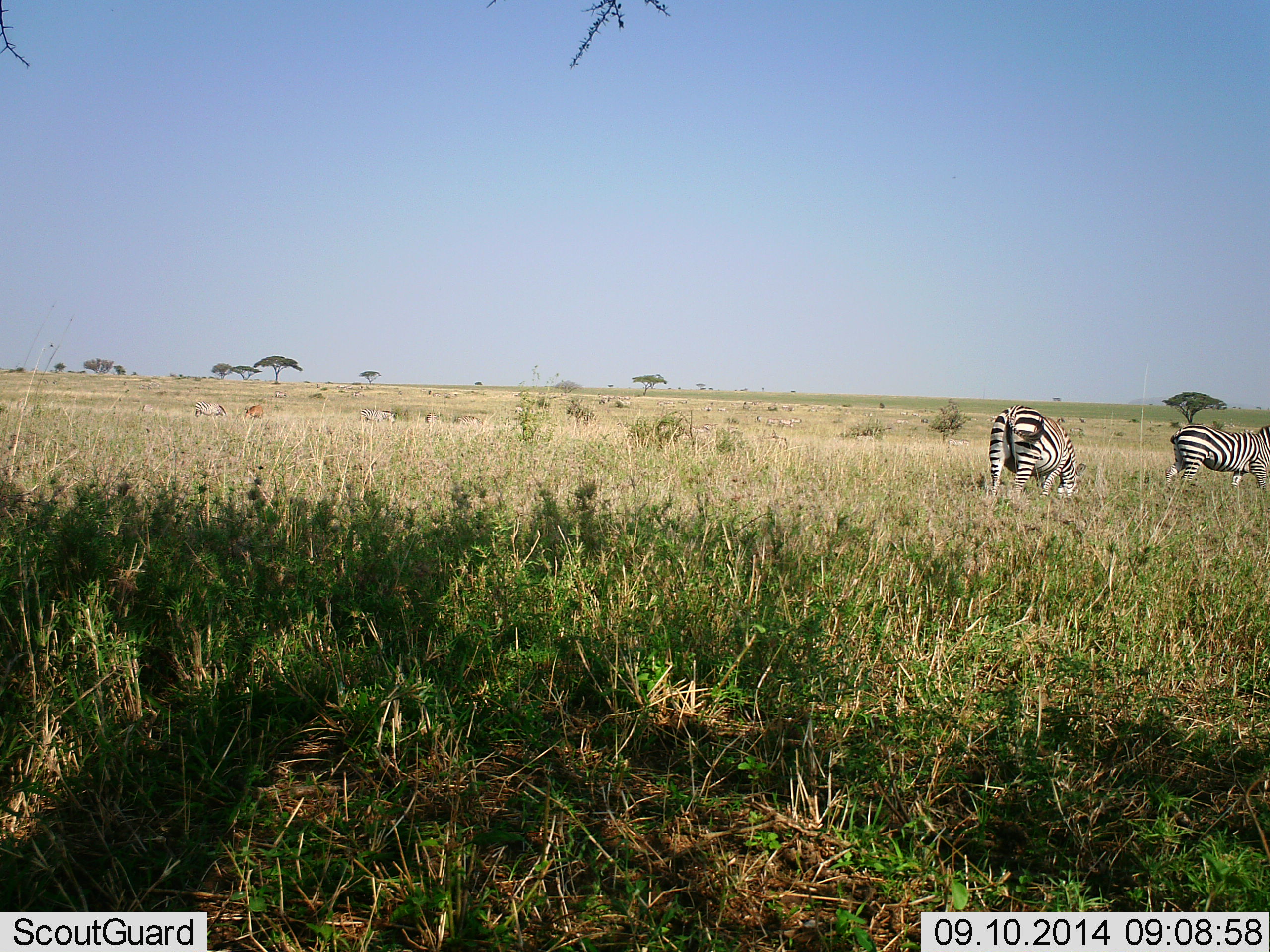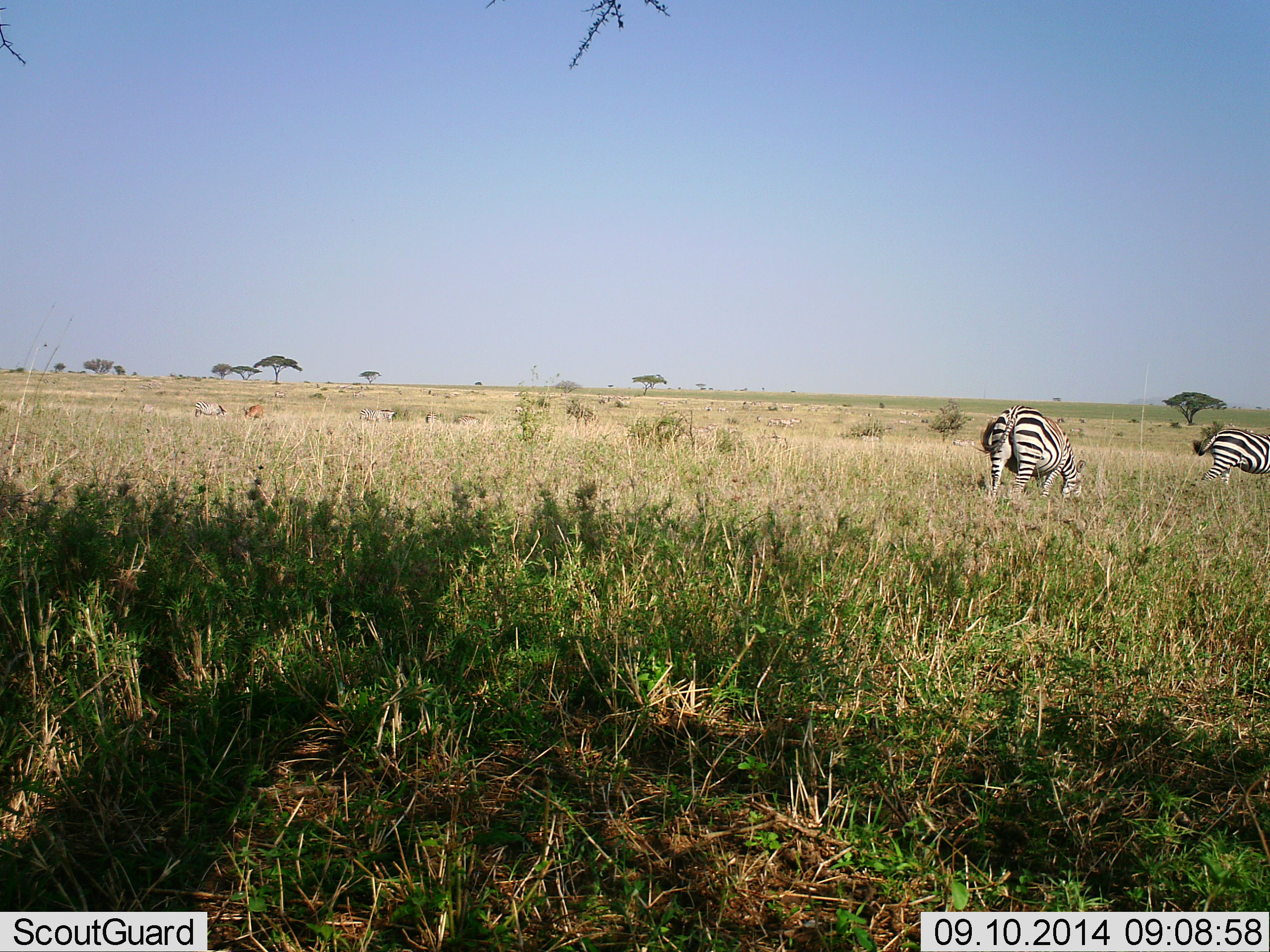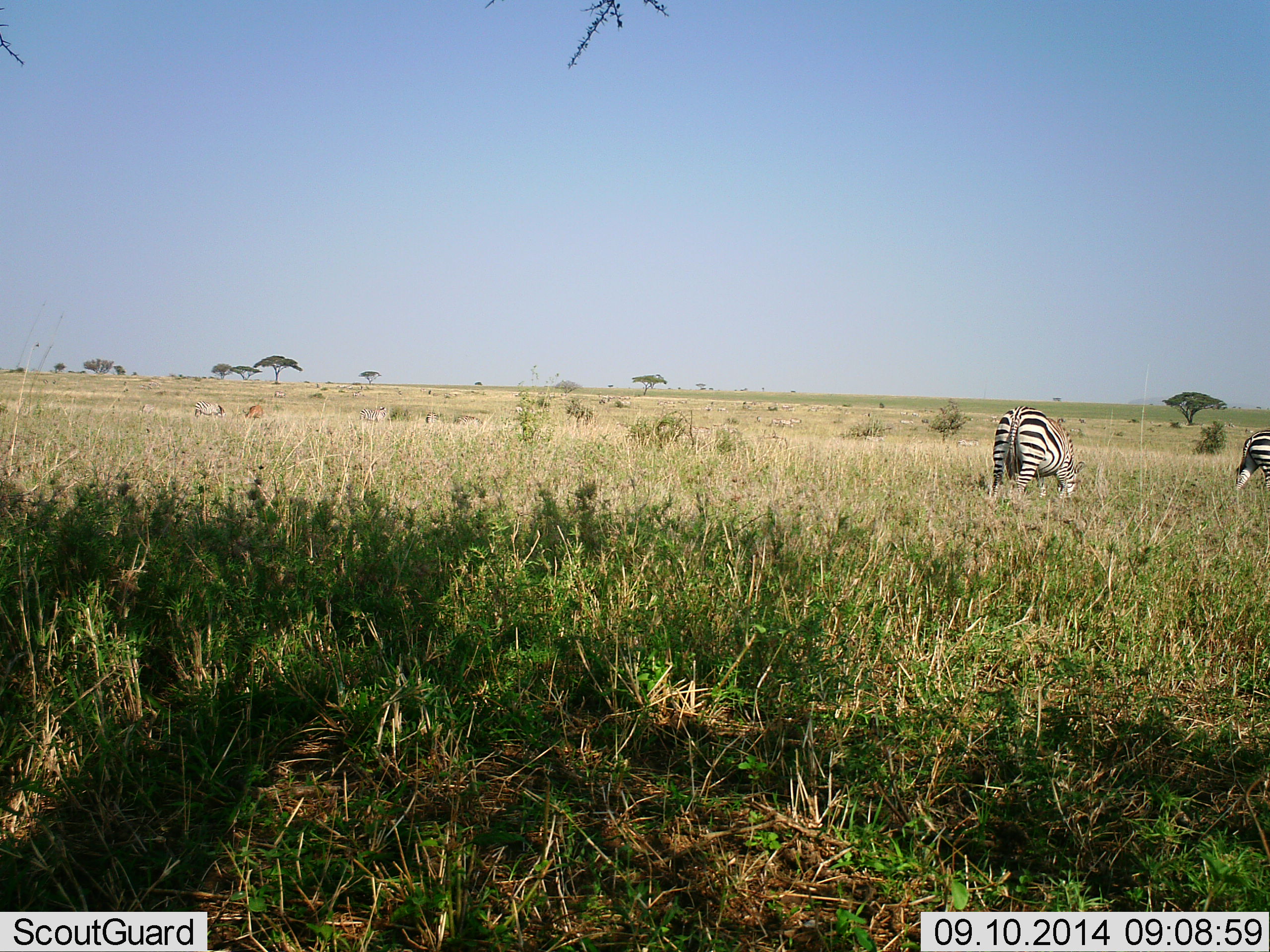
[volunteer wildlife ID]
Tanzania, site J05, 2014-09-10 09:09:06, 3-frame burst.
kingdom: Animalia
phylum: Chordata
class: Mammalia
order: Perissodactyla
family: Equidae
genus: Equus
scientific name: Equus quagga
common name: plains zebra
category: zebra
Zebra (plains zebra) (Equus quagga), count 2. Behavior (volunteer vote fractions): standing 21%, resting 0%, moving 53%, interacting 0%. Young present (vote fraction): 0%. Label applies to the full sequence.